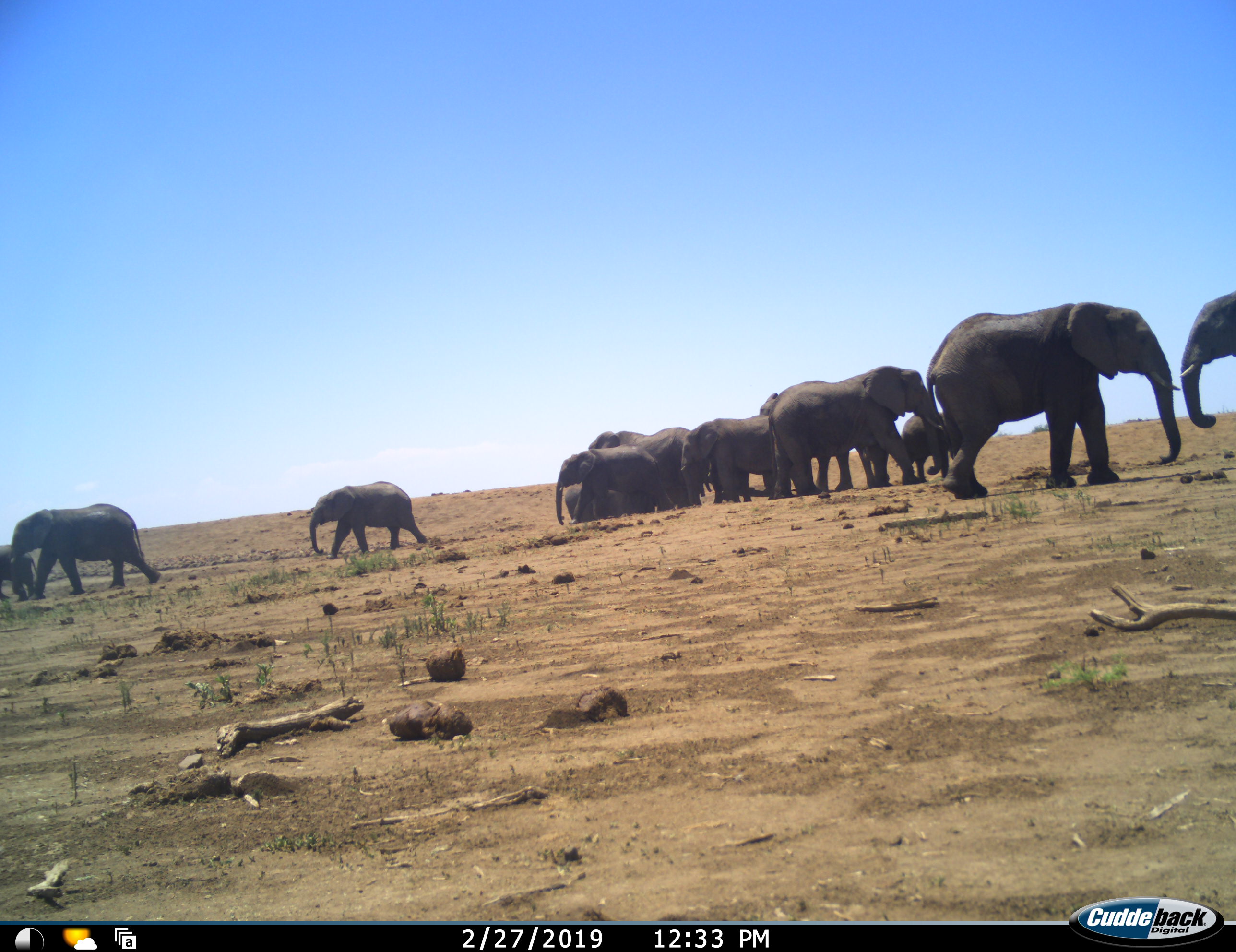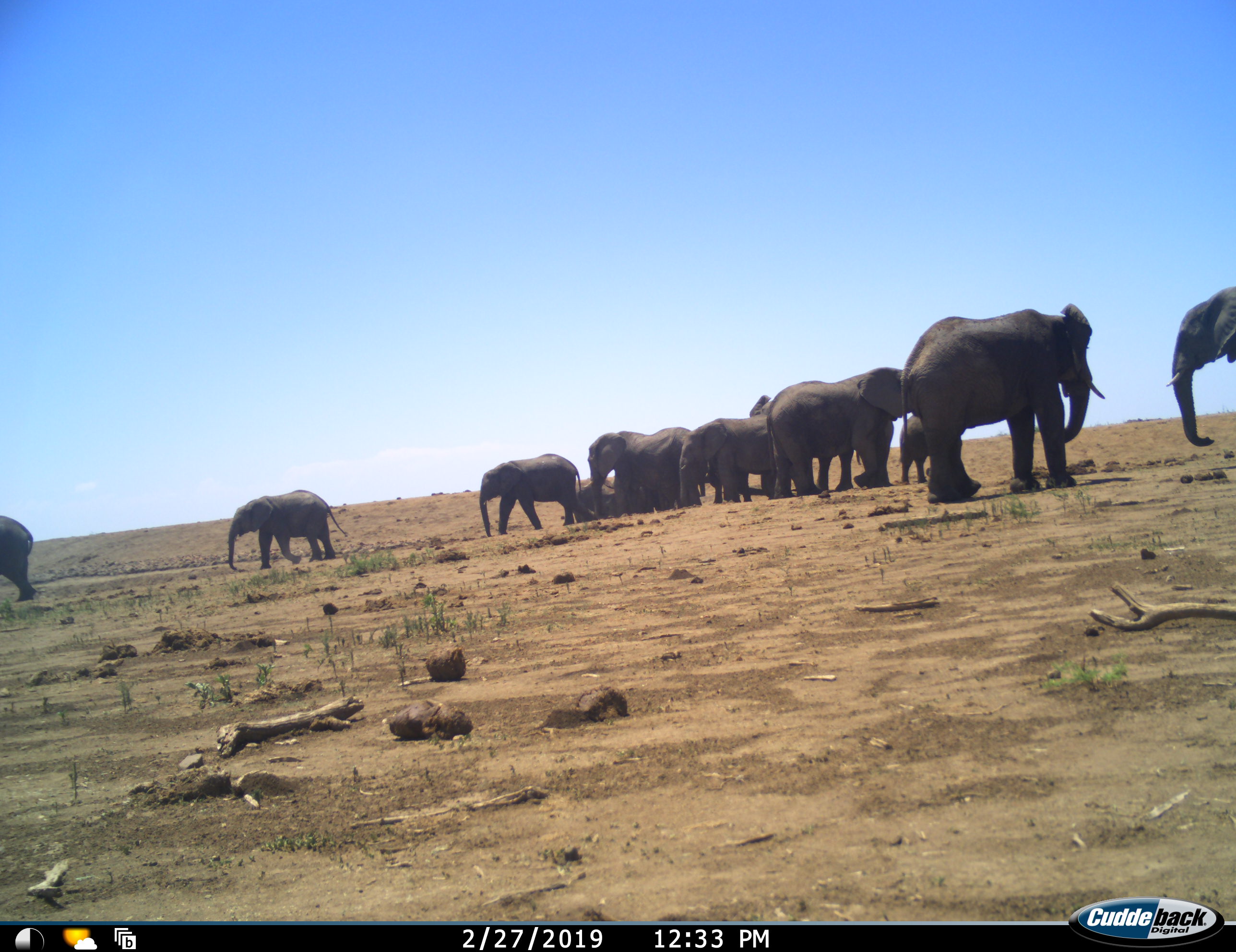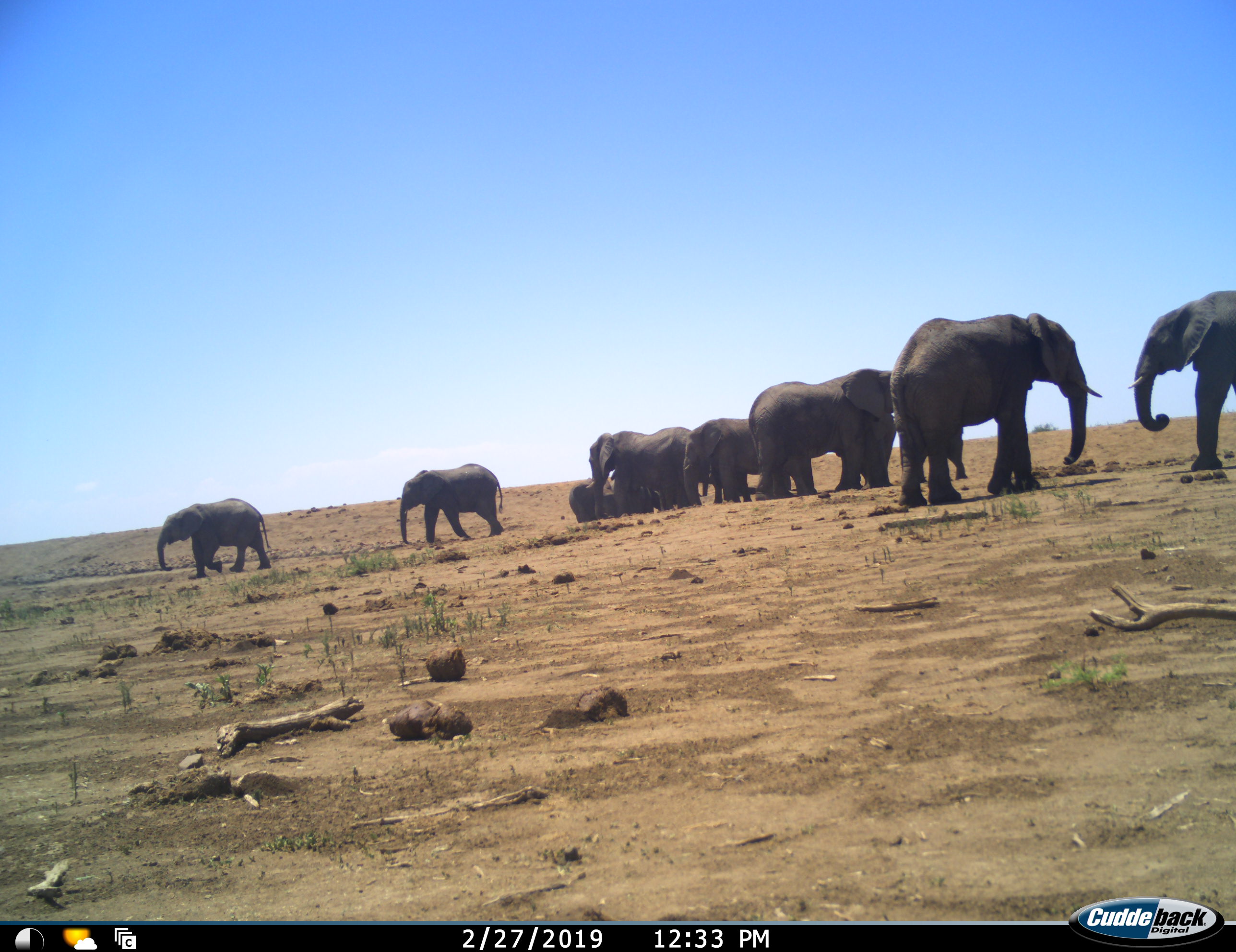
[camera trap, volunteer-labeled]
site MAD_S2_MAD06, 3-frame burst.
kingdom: Animalia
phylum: Chordata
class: Mammalia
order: Proboscidea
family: Elephantidae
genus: Loxodonta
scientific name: Loxodonta africana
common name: african bush elephant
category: elephant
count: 11-50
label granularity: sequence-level